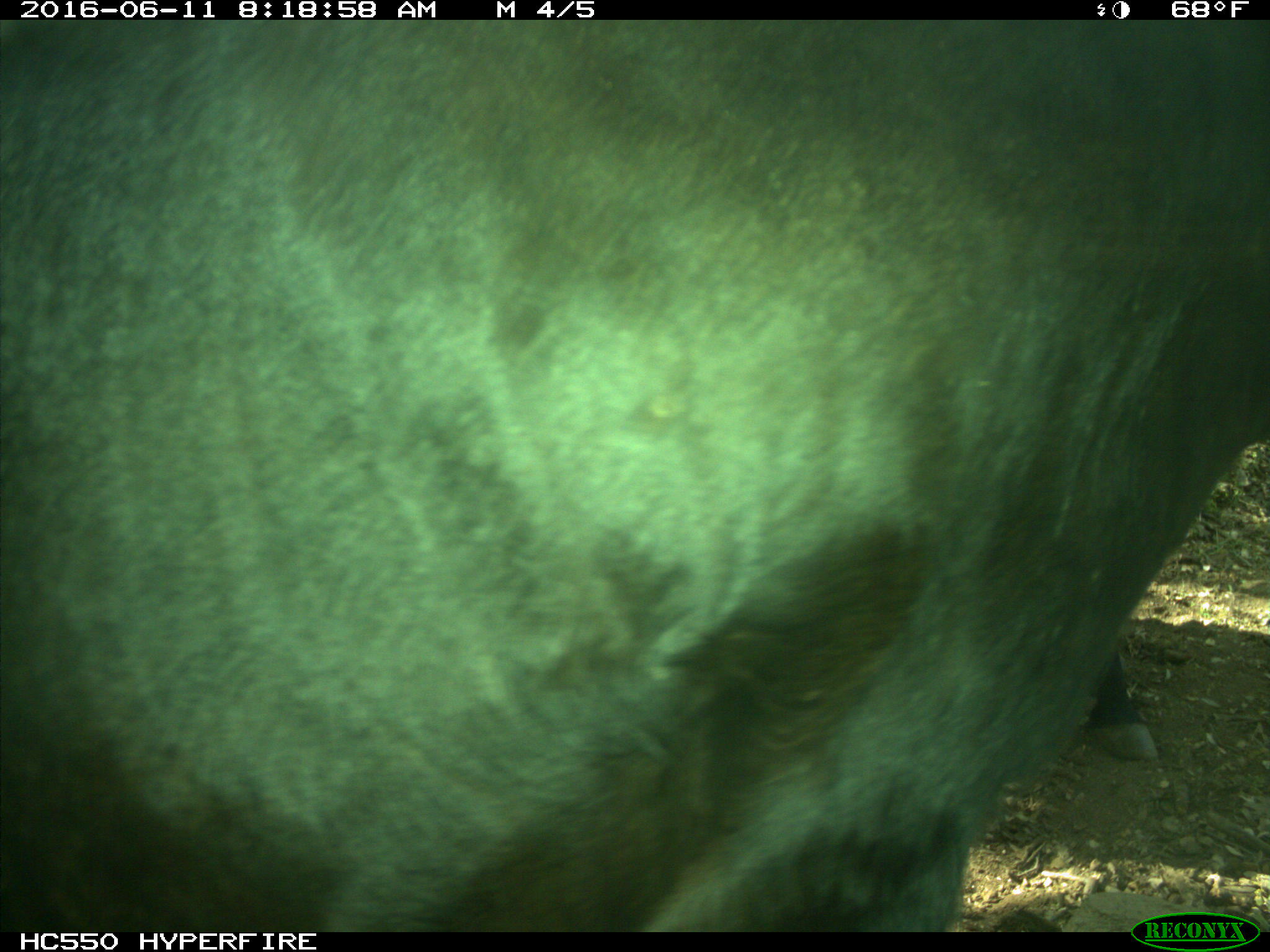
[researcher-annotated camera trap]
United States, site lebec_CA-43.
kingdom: Animalia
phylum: Chordata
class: Mammalia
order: Artiodactyla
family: Bovidae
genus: Bos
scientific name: Bos taurus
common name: domestic cow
Bos taurus (domestic cow).